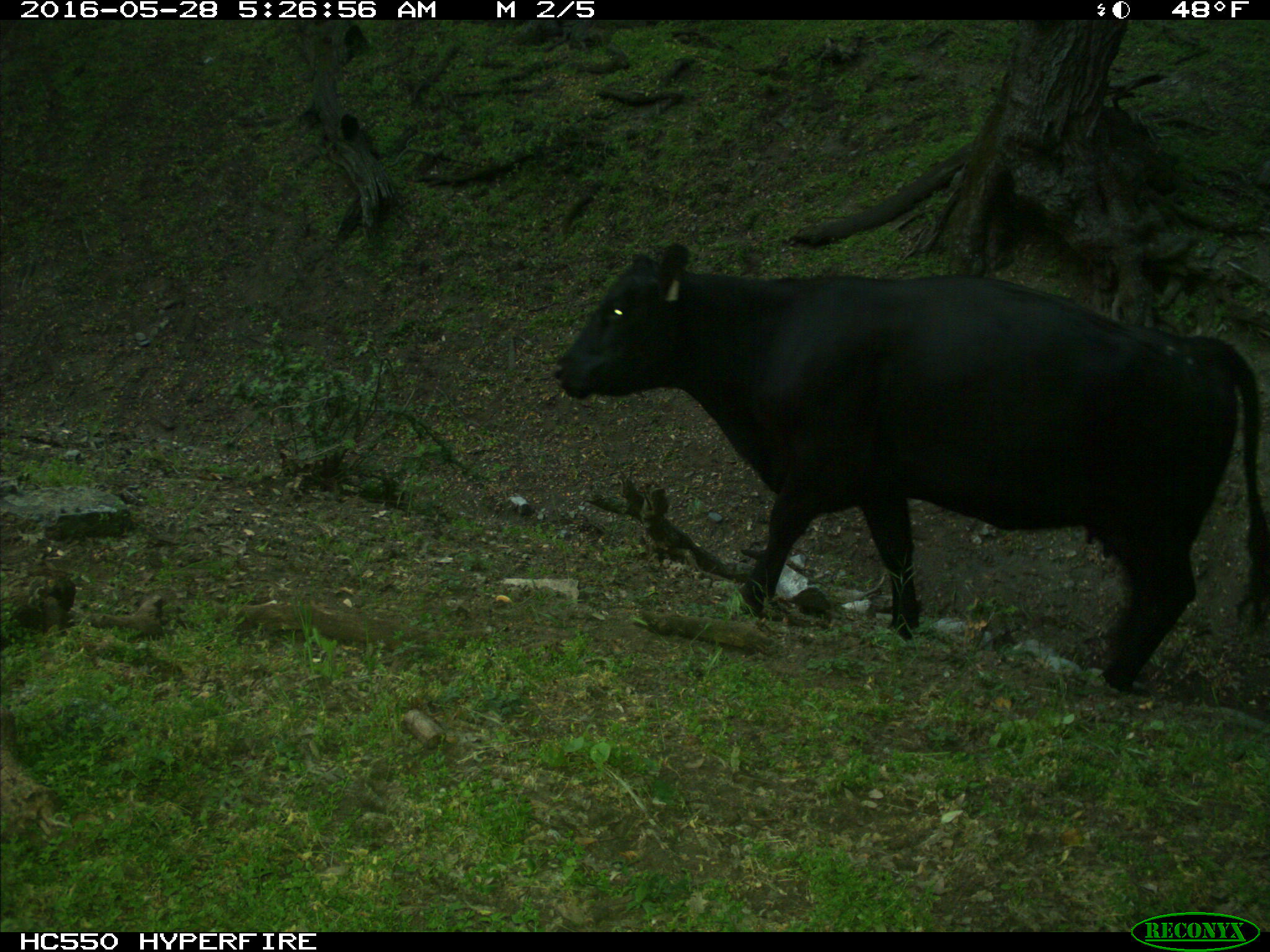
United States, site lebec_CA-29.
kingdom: Animalia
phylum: Chordata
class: Mammalia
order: Artiodactyla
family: Bovidae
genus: Bos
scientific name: Bos taurus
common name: domestic cow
Bos taurus (domestic cow).